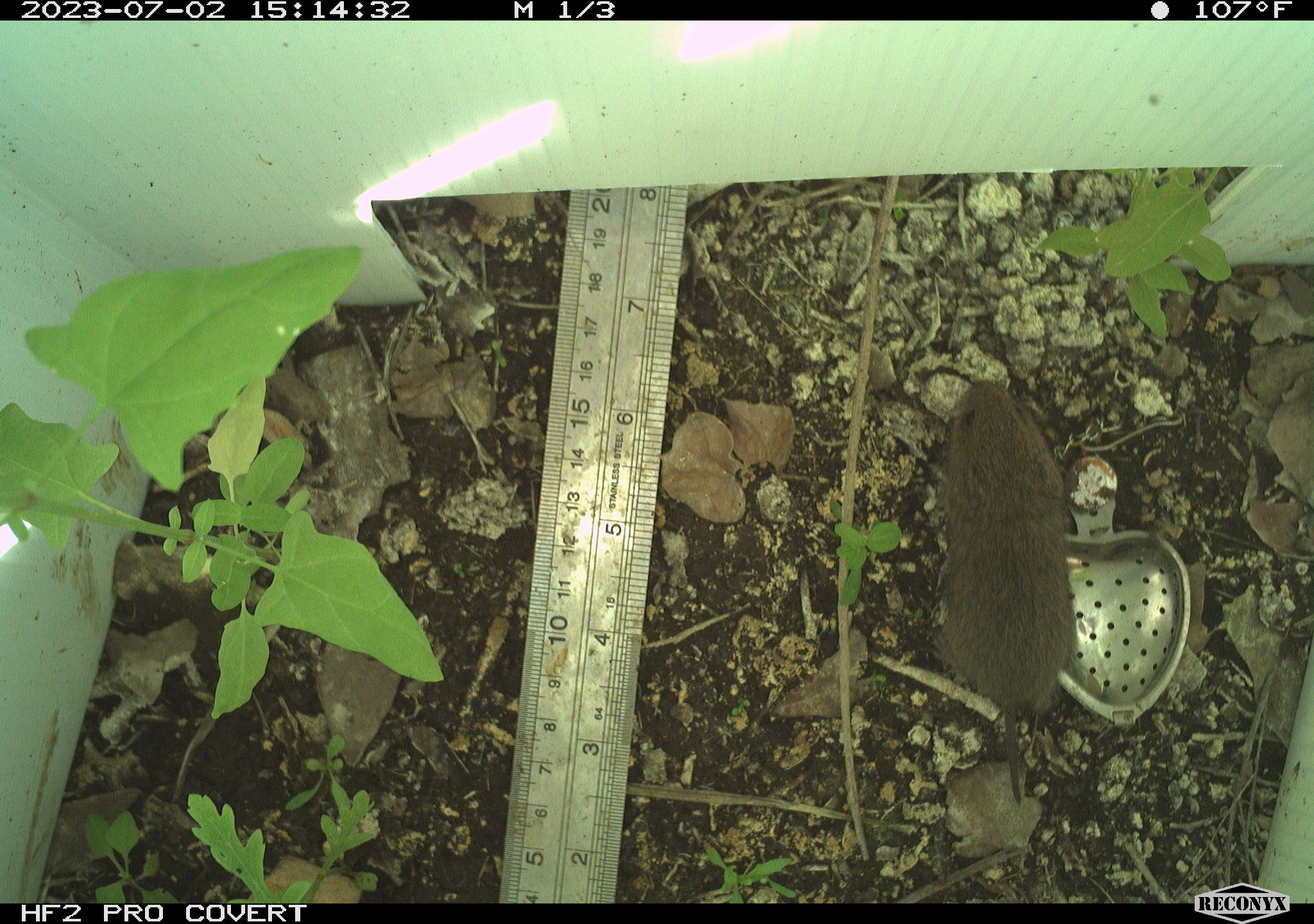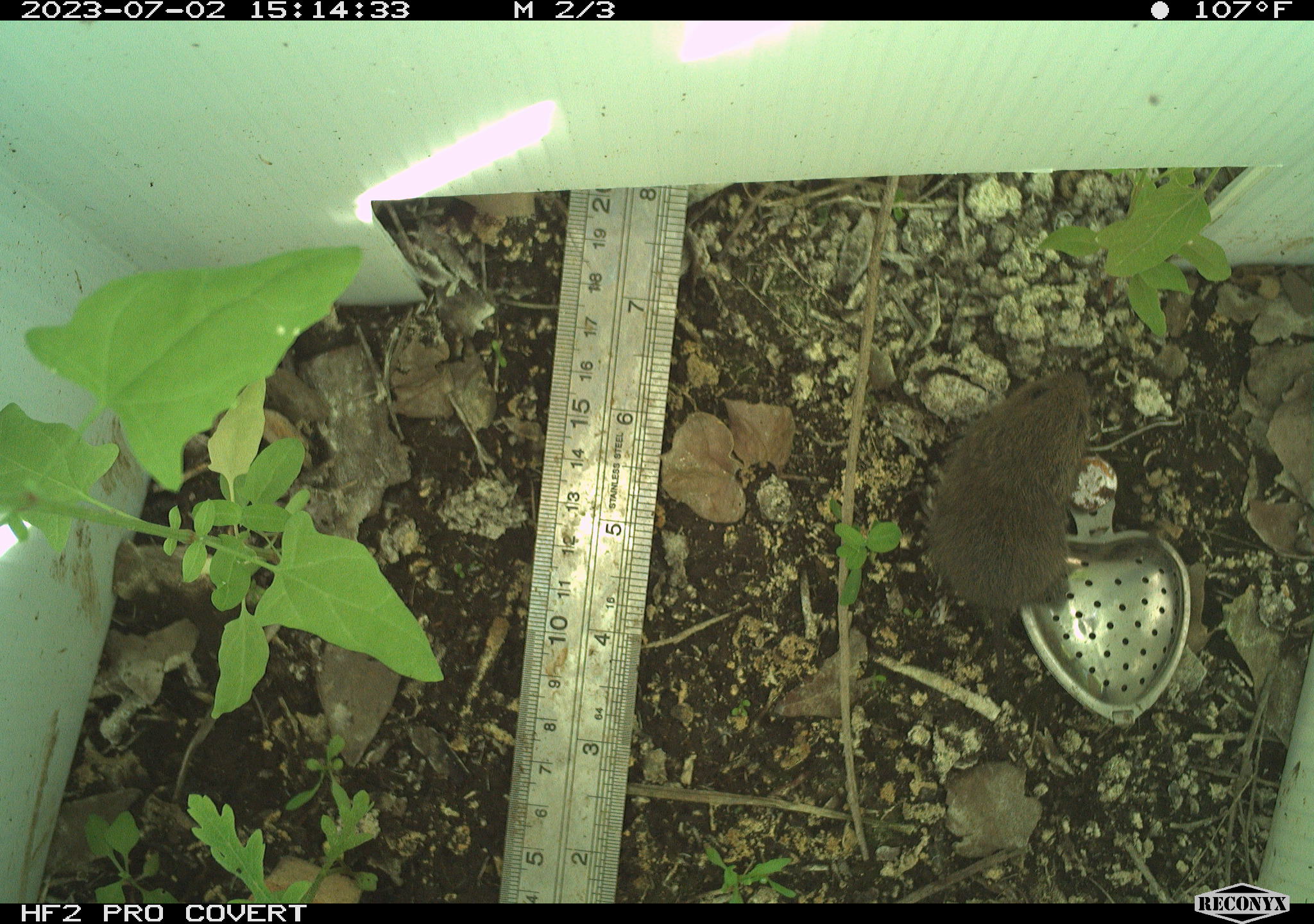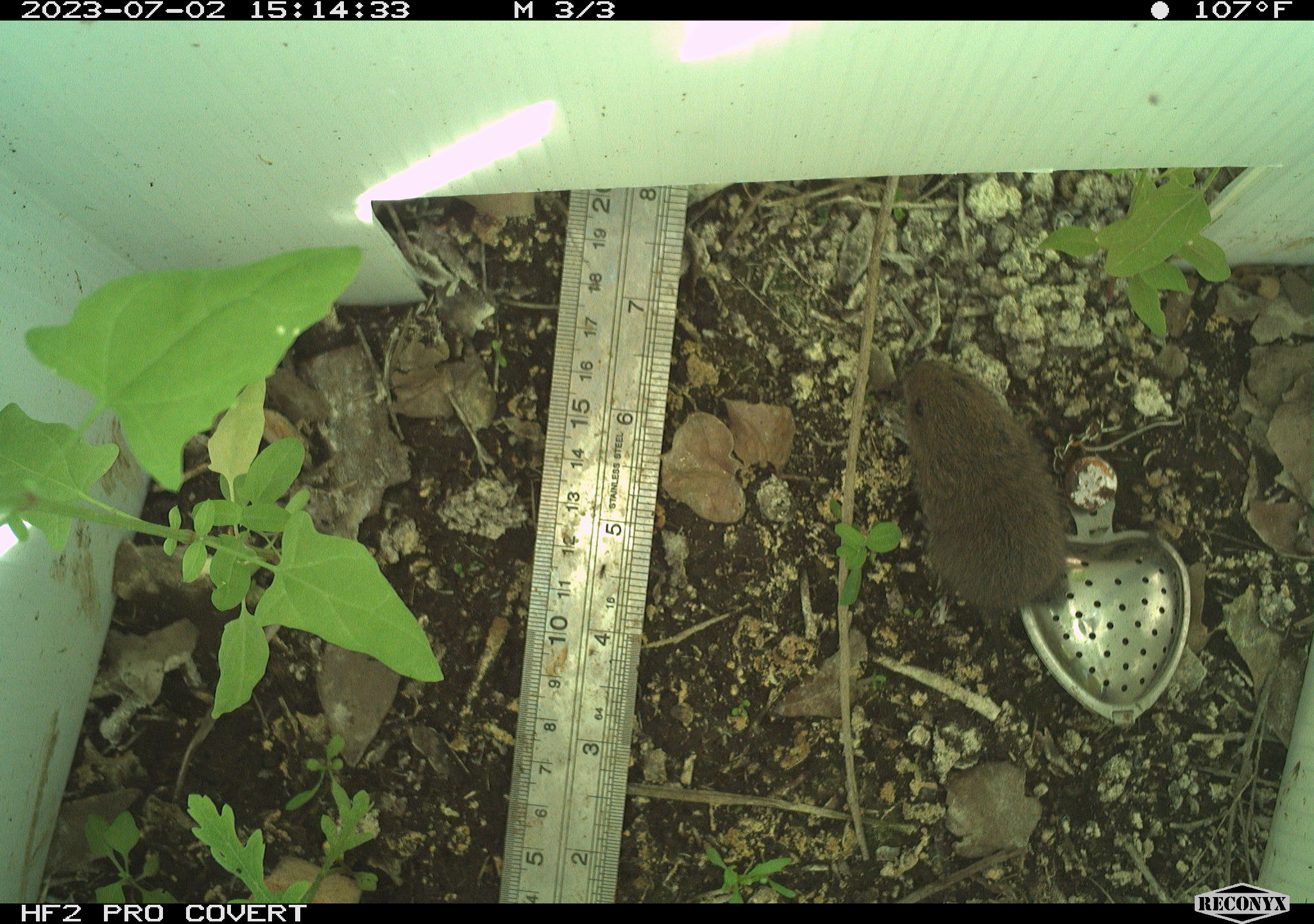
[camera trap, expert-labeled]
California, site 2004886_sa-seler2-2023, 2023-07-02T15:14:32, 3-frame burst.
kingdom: Animalia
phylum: Chordata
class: Mammalia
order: Rodentia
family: Cricetidae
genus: Microtus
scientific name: Microtus californicus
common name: california vole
California vole (Microtus californicus).